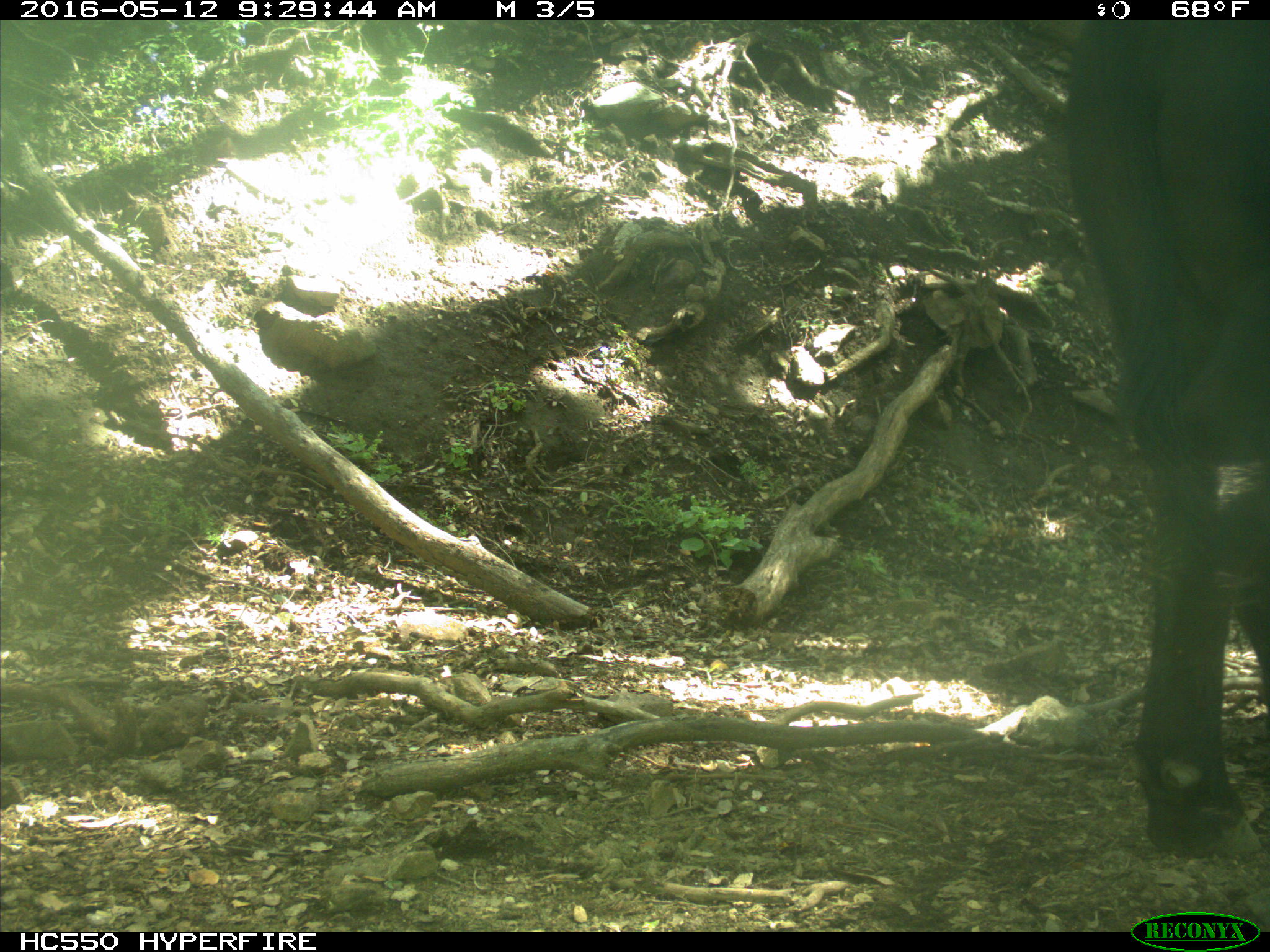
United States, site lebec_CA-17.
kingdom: Animalia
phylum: Chordata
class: Mammalia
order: Artiodactyla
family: Bovidae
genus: Bos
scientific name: Bos taurus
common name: domestic cow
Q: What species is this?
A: Bos taurus (domestic cow).